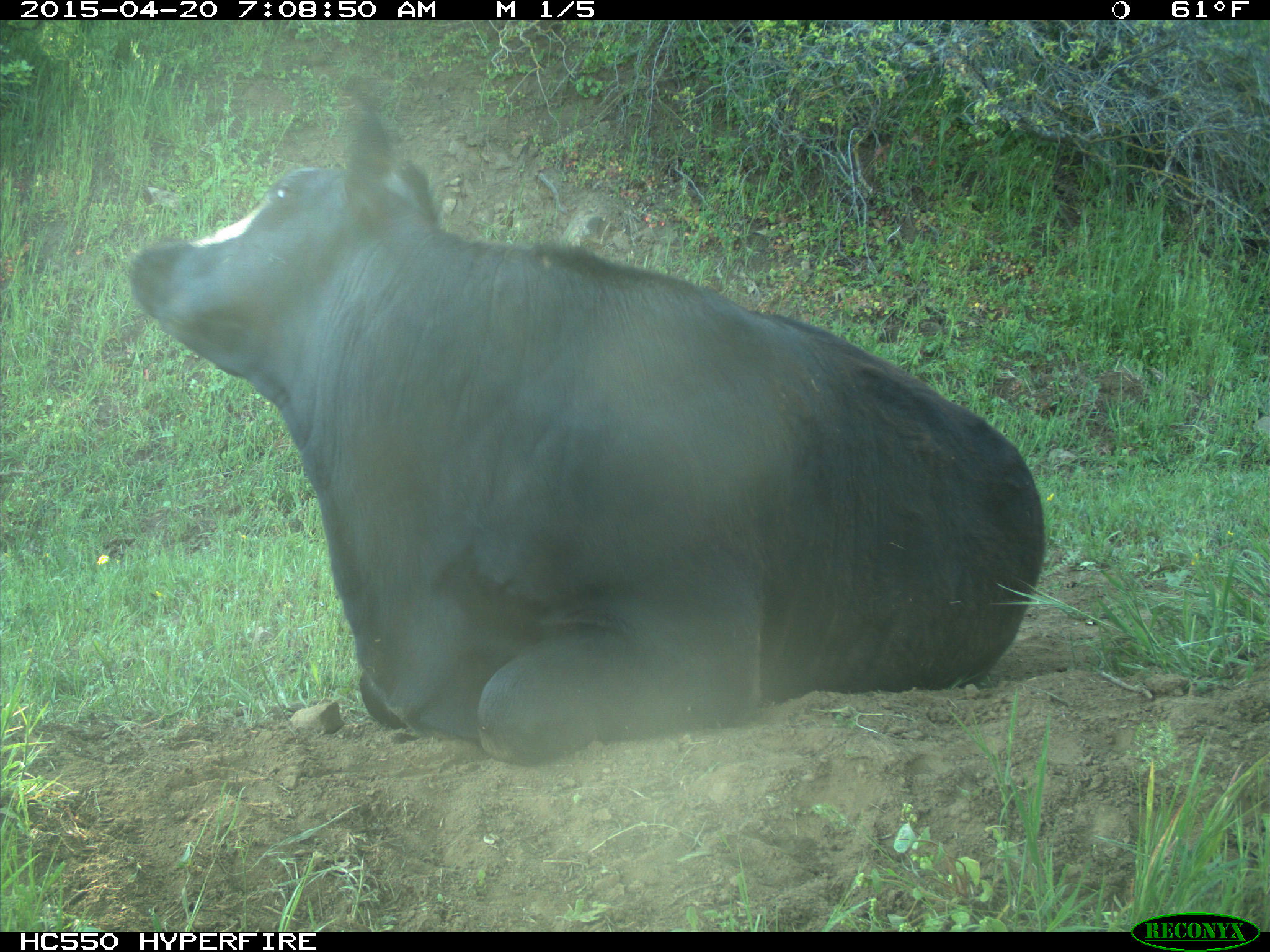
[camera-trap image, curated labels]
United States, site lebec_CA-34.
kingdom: Animalia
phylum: Chordata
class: Mammalia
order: Artiodactyla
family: Bovidae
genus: Bos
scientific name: Bos taurus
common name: domestic cow